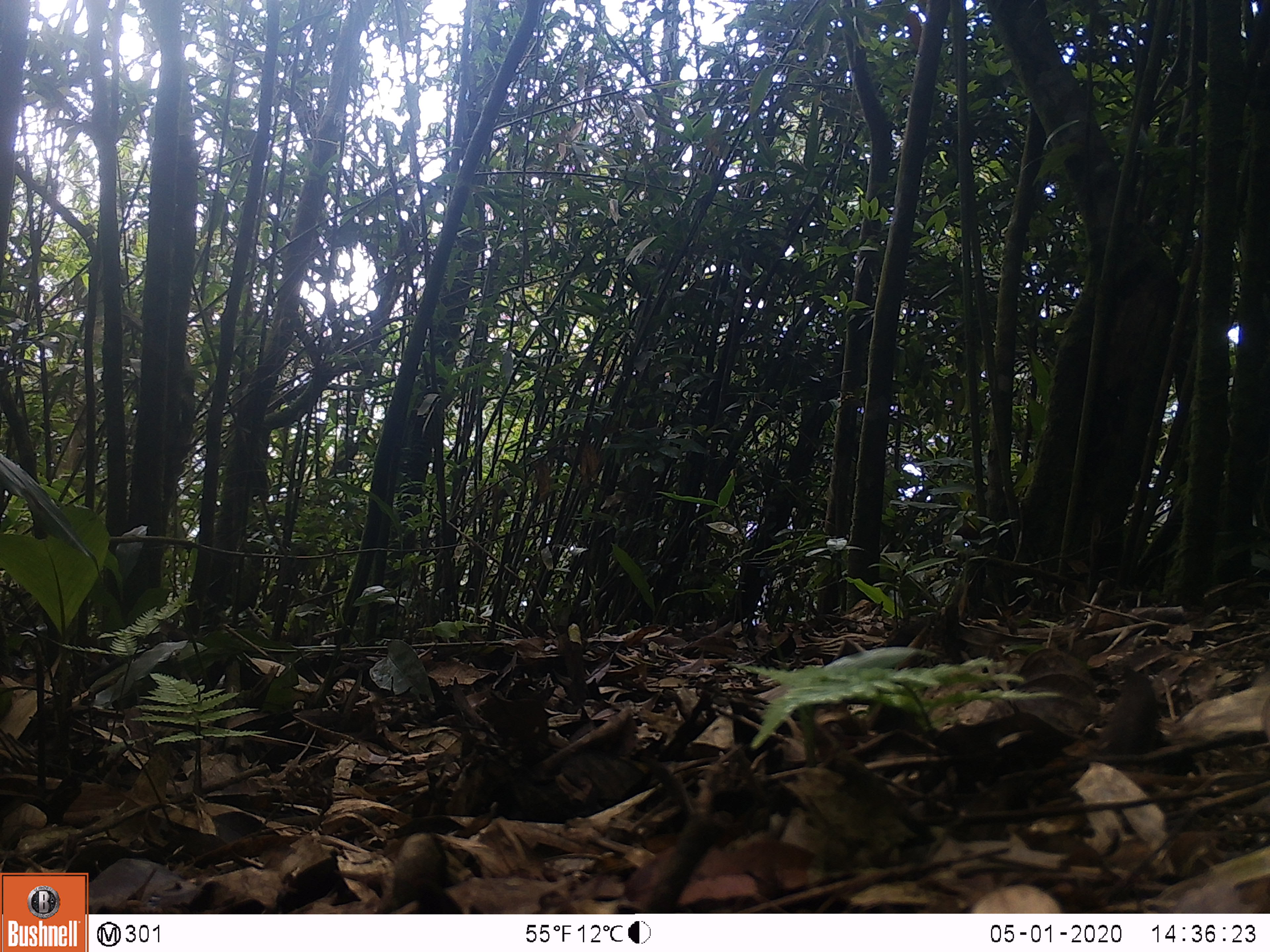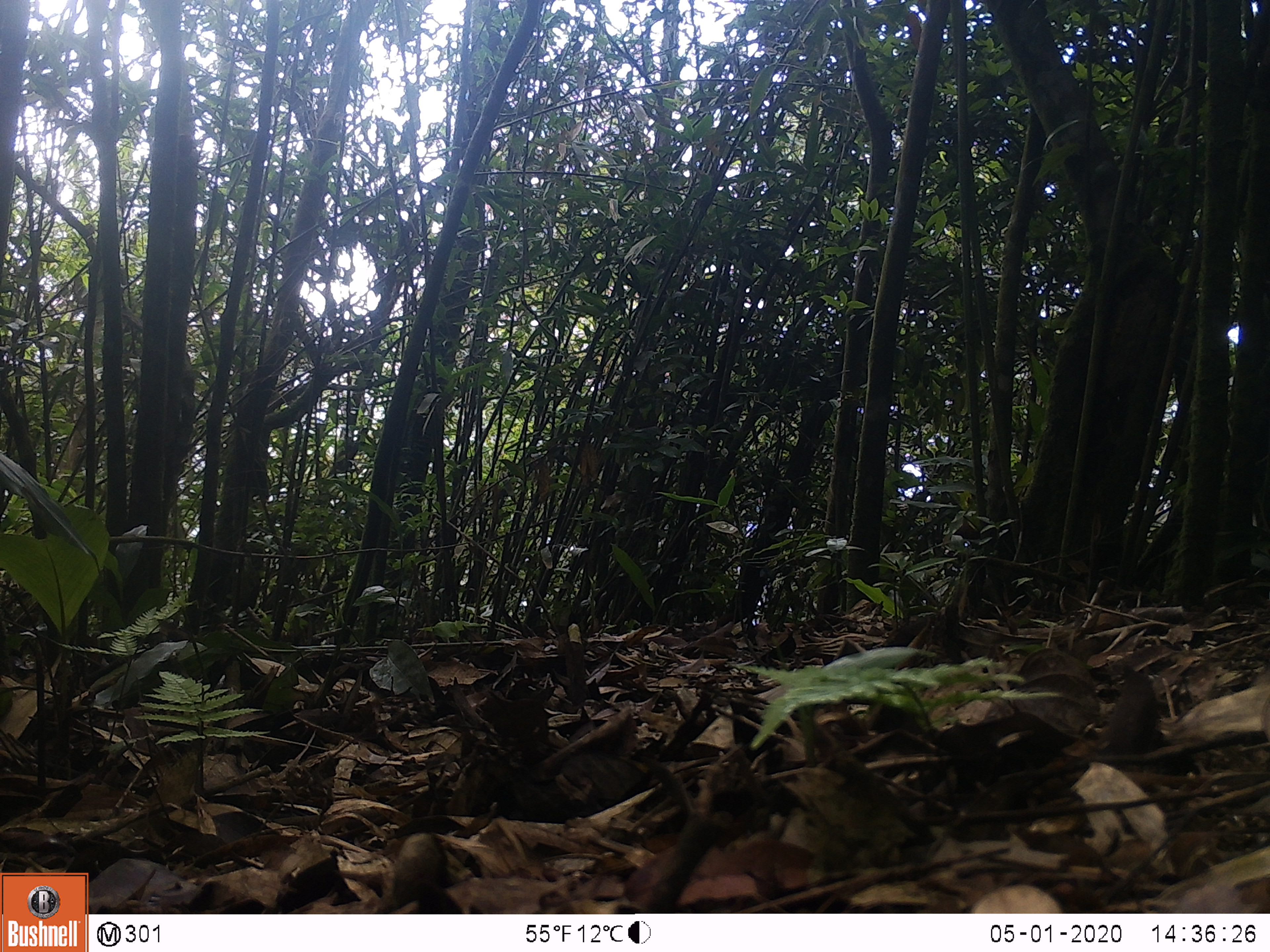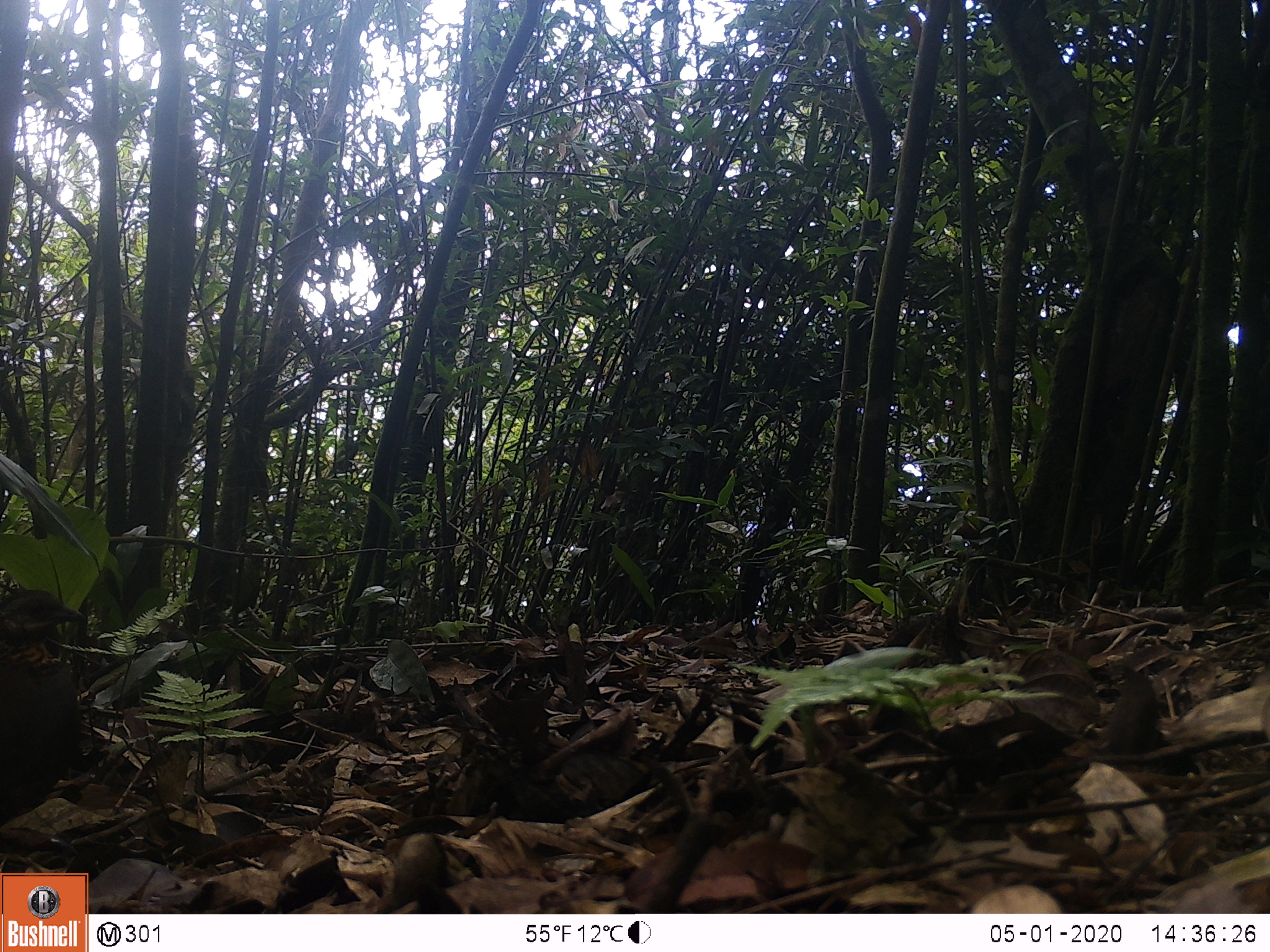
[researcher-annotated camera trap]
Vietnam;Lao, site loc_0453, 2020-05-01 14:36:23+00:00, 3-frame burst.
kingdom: Animalia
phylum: Chordata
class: Aves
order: Galliformes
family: Phasianidae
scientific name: Phasianidae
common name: partridge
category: unidentified partridge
Unidentified partridge (partridge) (Phasianidae). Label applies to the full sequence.